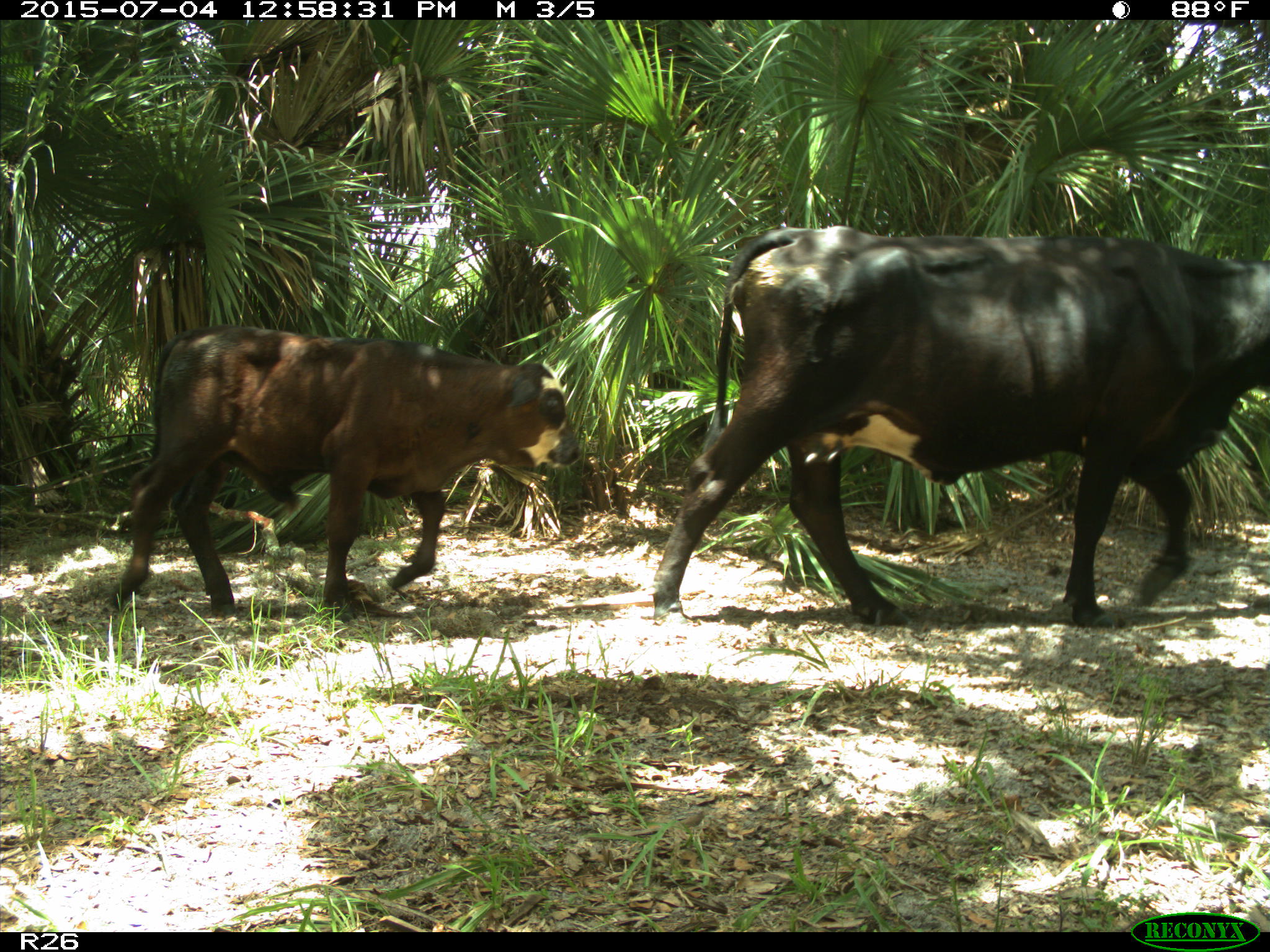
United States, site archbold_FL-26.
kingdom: Animalia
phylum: Chordata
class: Mammalia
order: Artiodactyla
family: Bovidae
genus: Bos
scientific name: Bos taurus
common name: domestic cow